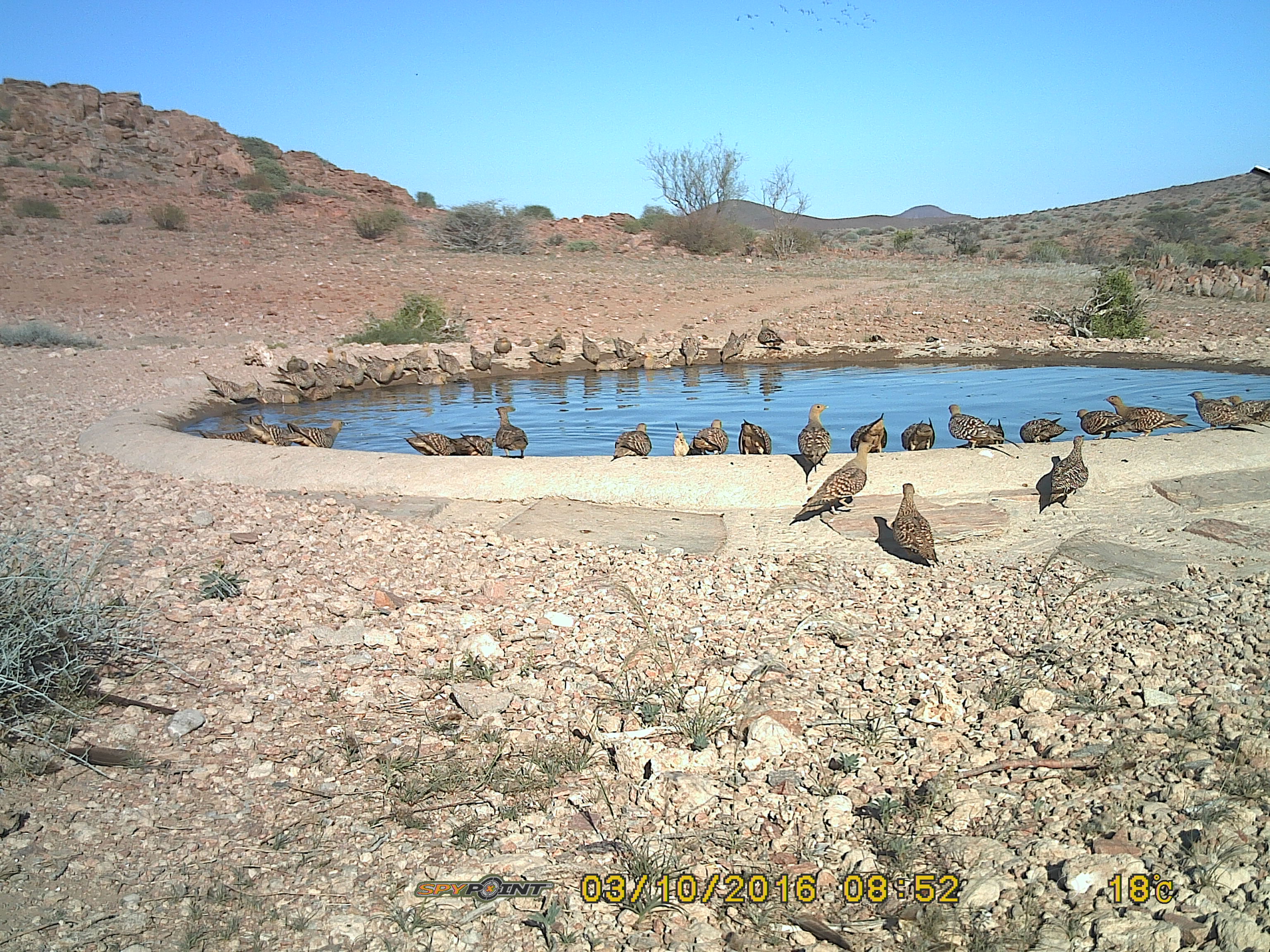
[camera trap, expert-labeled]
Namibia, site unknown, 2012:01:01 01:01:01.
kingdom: Animalia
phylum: Chordata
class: Aves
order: Pterocliformes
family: Pteroclidae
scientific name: Pteroclidae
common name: sandgrouse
Pteroclidae (sandgrouse).